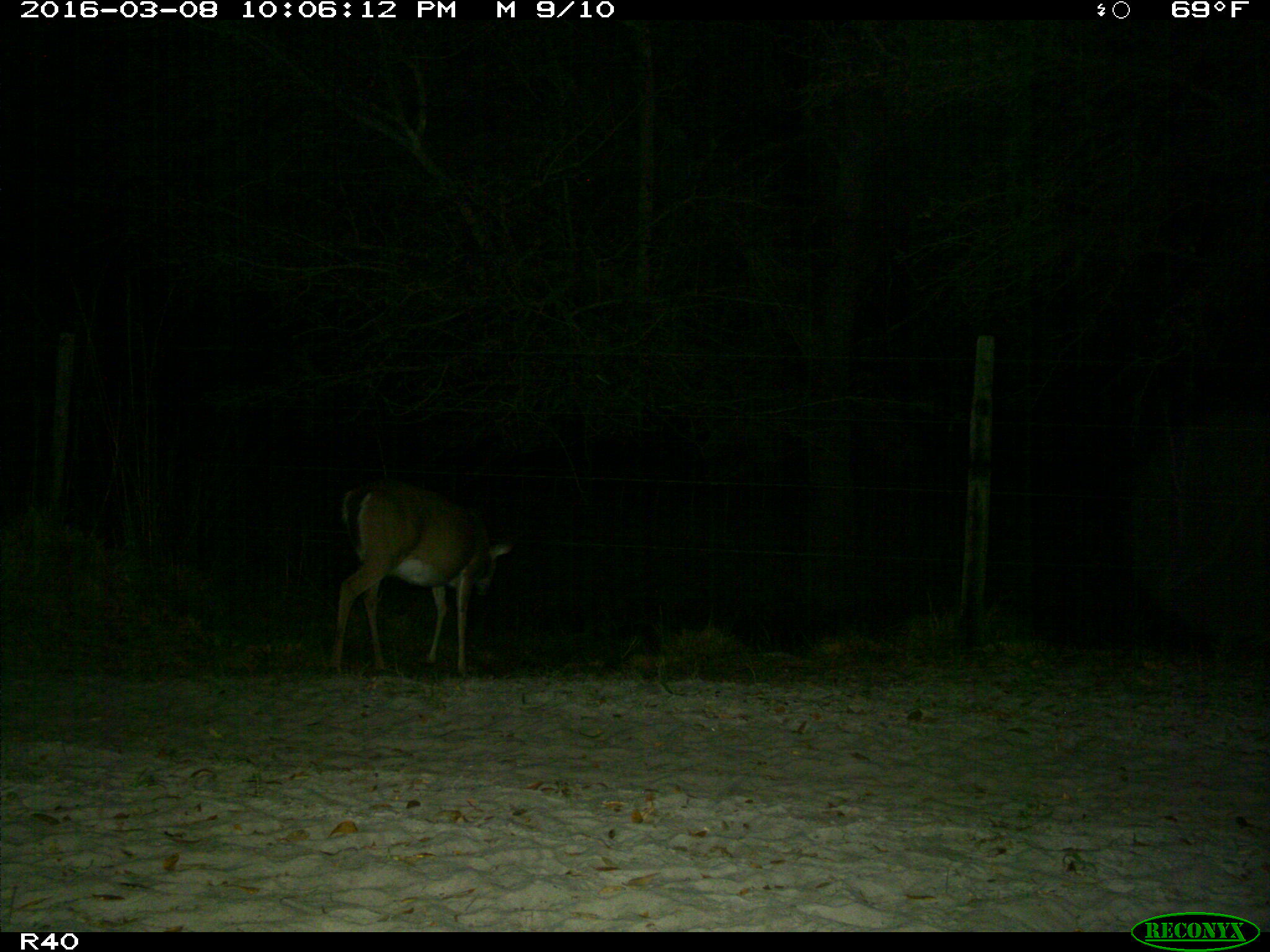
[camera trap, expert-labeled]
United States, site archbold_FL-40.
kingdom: Animalia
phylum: Chordata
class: Mammalia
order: Artiodactyla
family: Bovidae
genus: Bos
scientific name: Bos taurus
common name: domestic cow